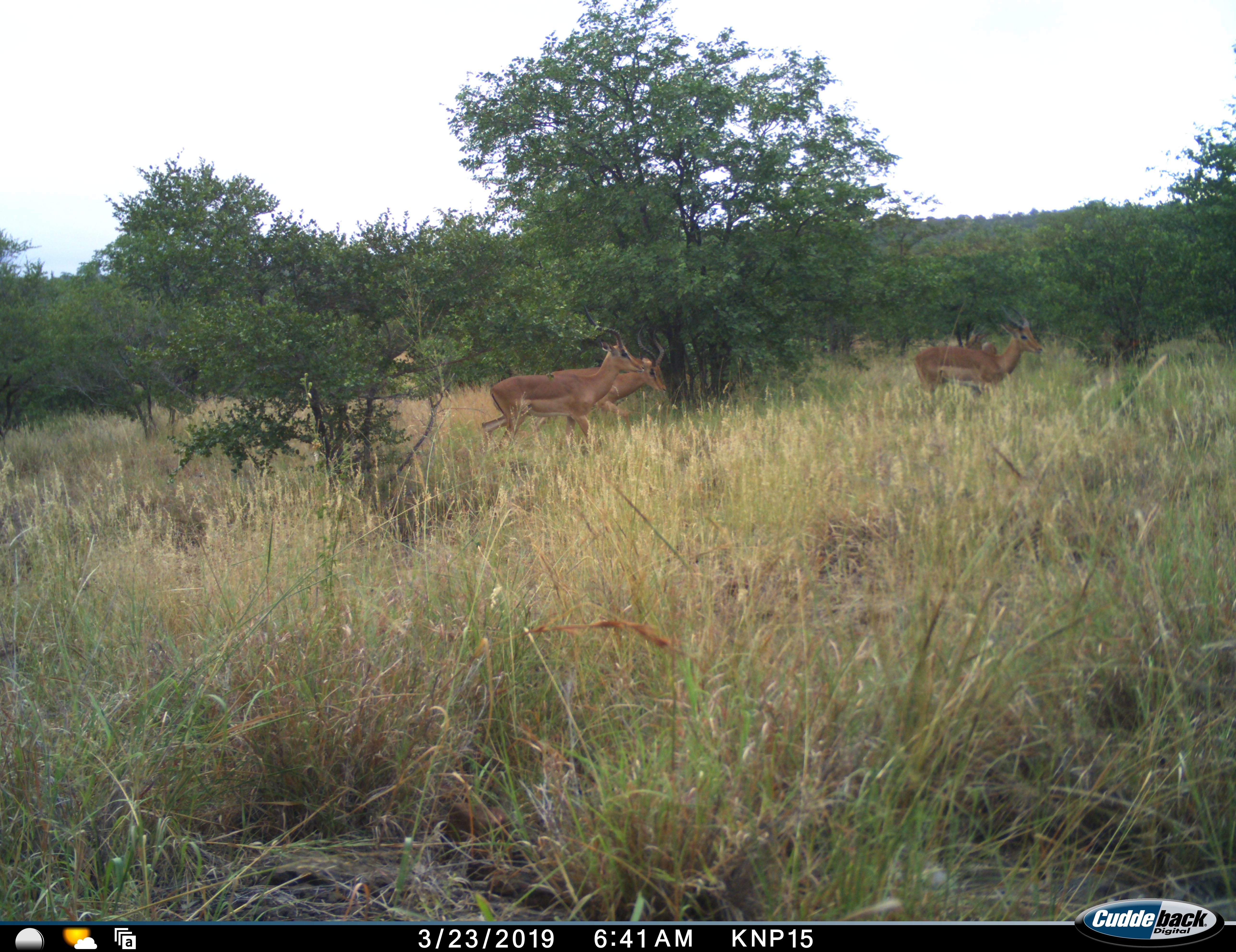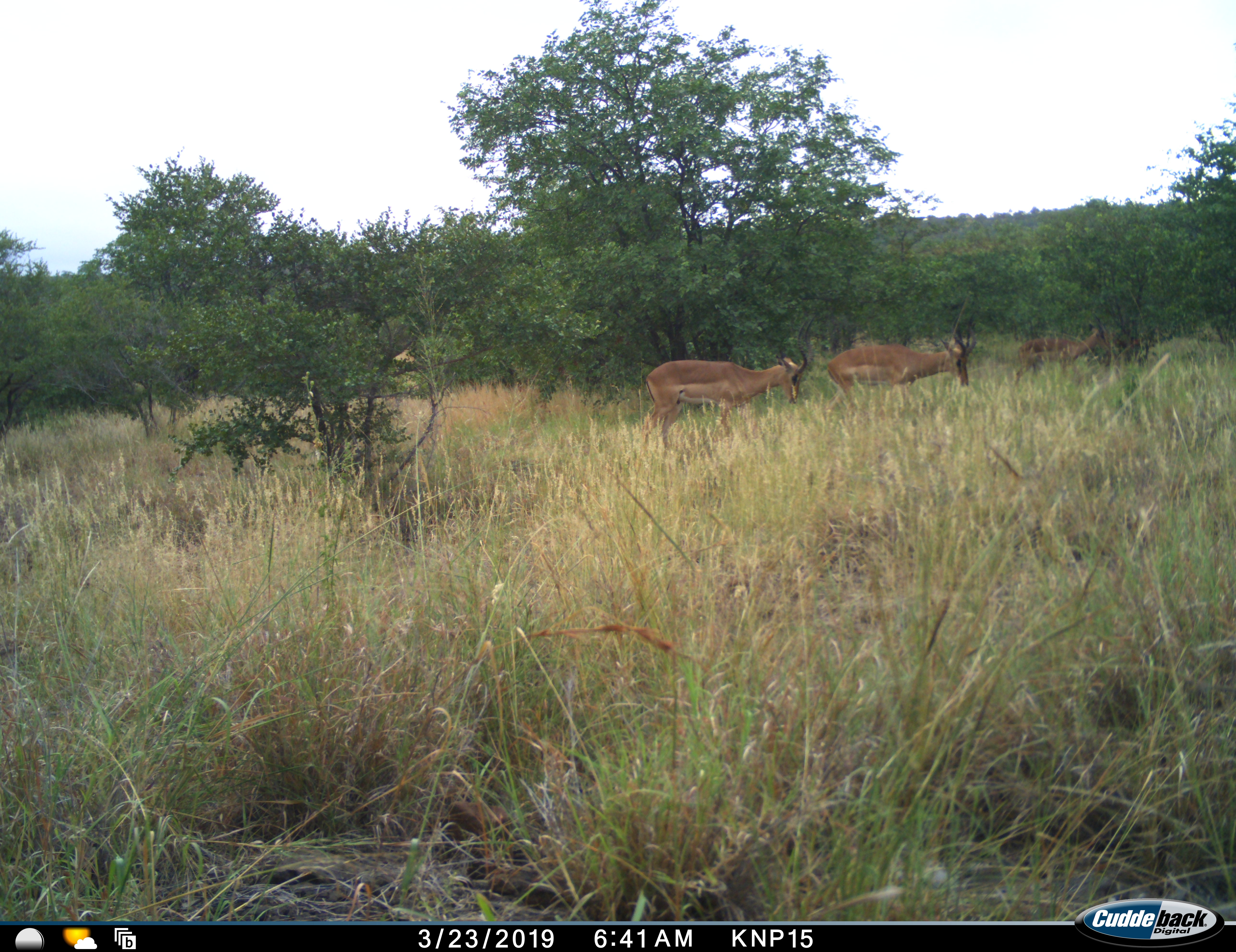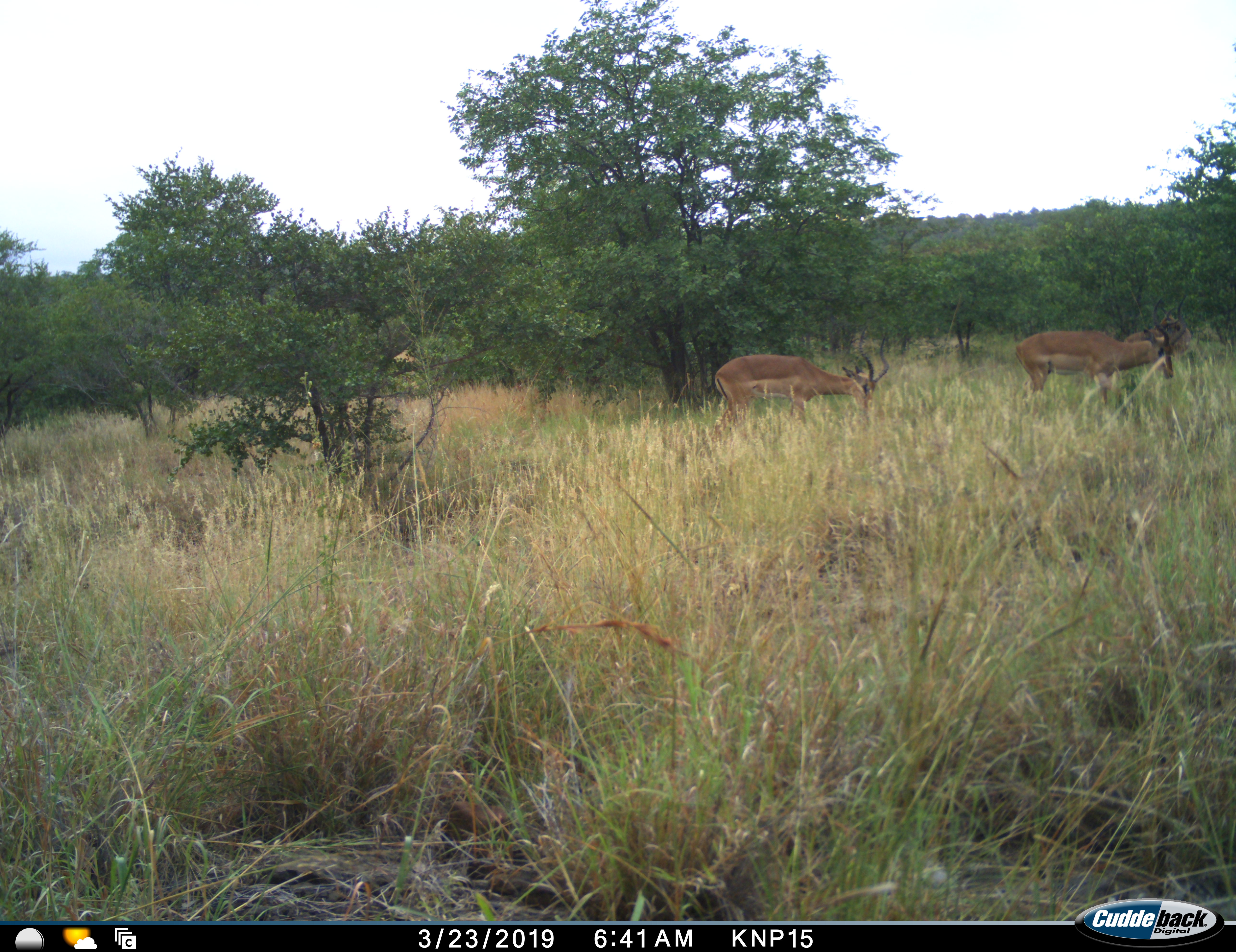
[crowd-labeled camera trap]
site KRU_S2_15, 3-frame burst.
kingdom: Animalia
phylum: Chordata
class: Mammalia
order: Artiodactyla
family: Bovidae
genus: Aepyceros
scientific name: Aepyceros melampus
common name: impala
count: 3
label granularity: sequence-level